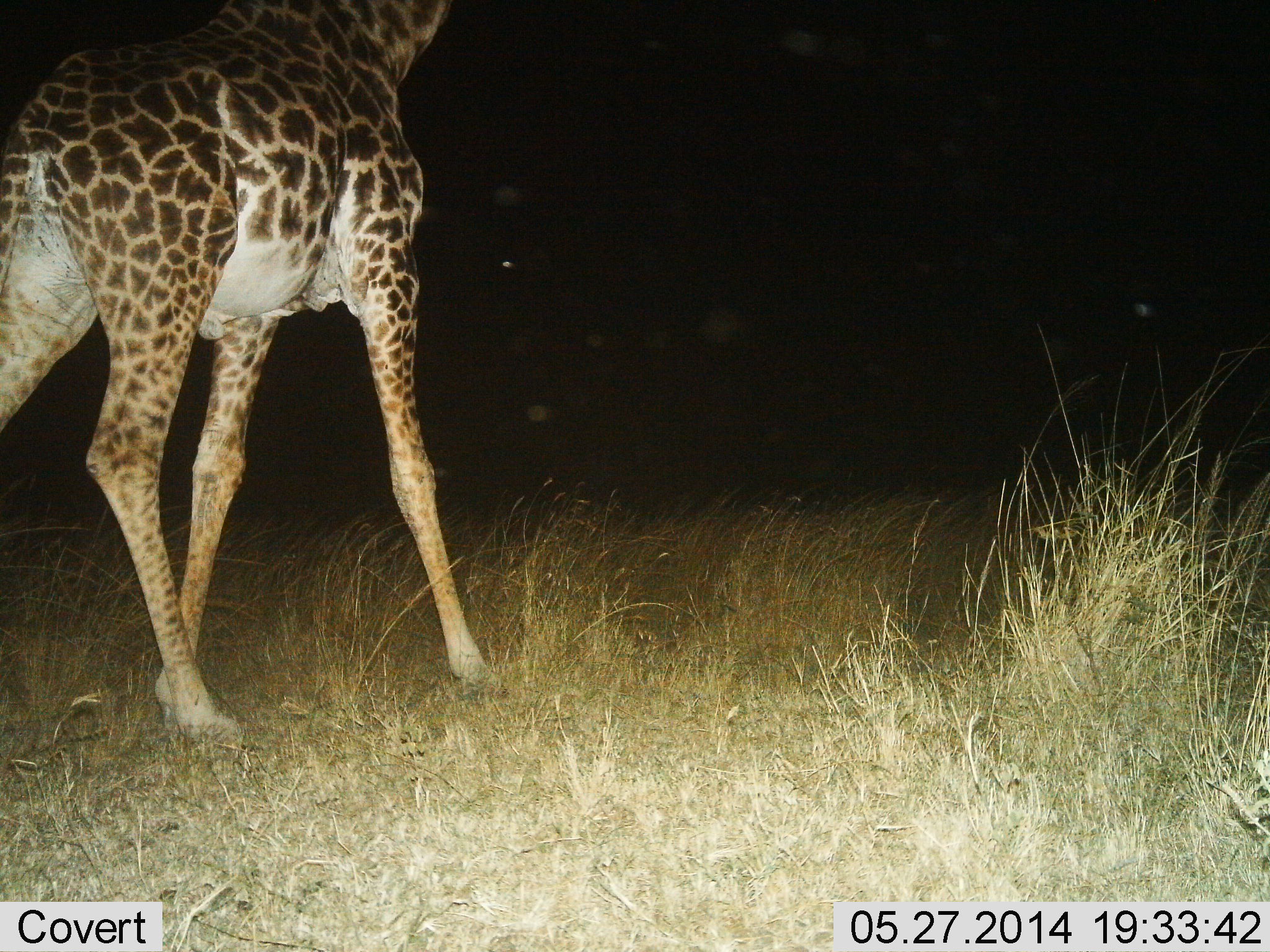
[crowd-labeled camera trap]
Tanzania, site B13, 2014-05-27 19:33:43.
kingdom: Animalia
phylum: Chordata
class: Mammalia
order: Artiodactyla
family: Giraffidae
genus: Giraffa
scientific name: Giraffa camelopardalis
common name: giraffe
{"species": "giraffe (Giraffa camelopardalis)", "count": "1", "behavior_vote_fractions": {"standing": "41%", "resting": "0%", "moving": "61%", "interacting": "0%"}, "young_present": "0%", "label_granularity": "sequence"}